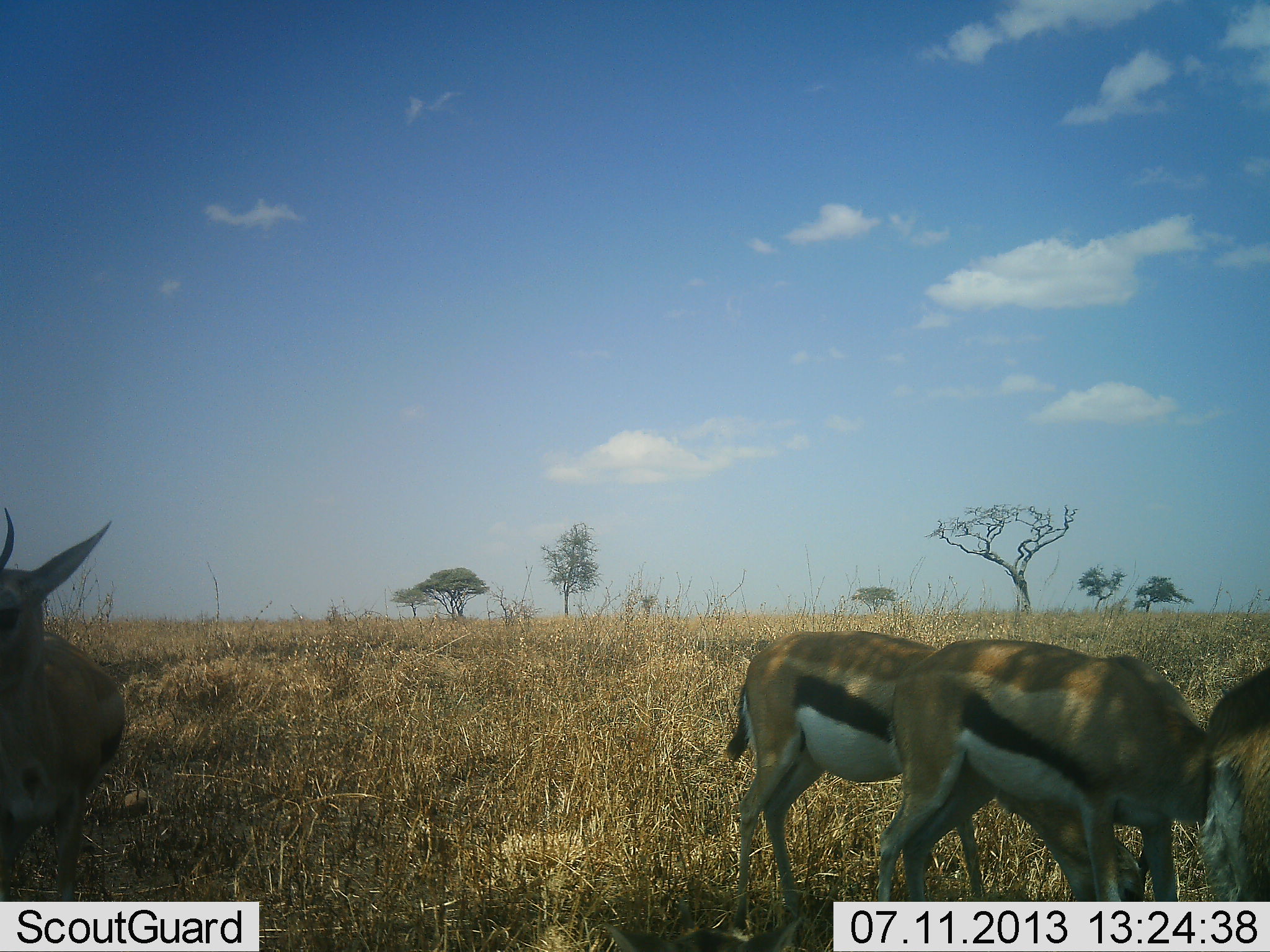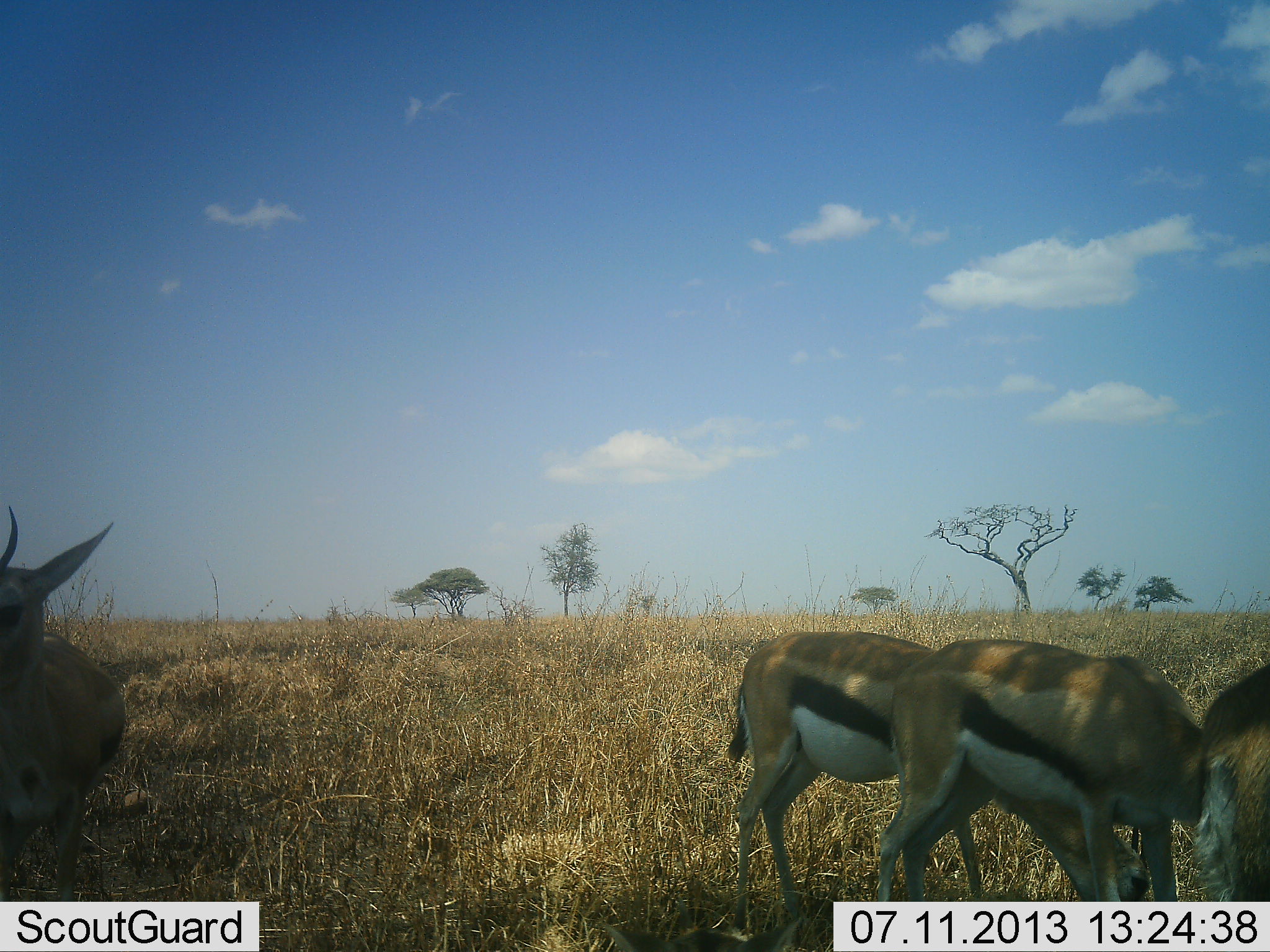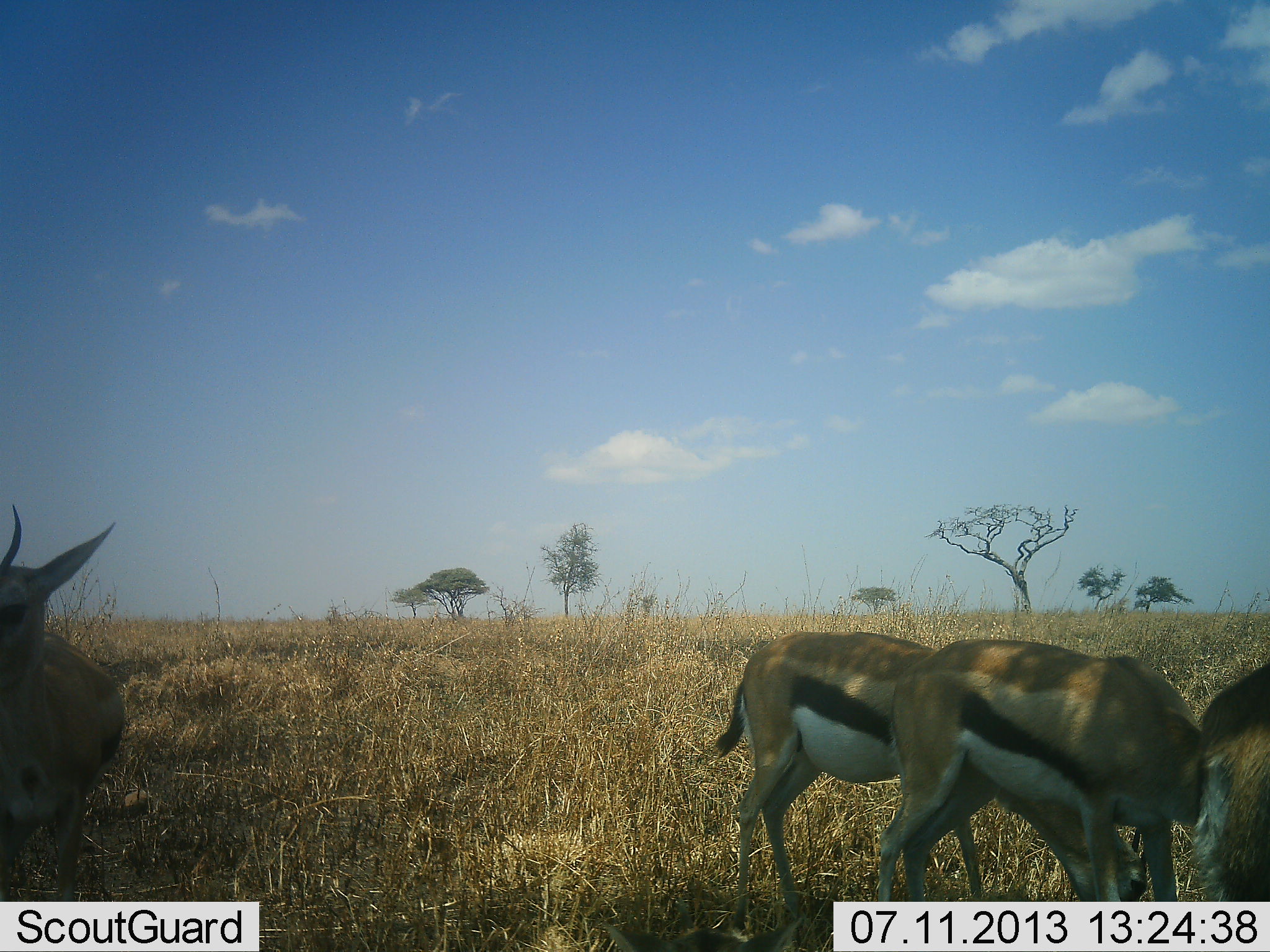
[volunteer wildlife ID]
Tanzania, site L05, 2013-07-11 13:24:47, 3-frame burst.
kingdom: Animalia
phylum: Chordata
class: Mammalia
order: Artiodactyla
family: Bovidae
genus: Eudorcas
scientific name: Eudorcas thomsonii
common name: thomson's gazelle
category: gazellethomsons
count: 4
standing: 58%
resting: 4%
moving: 0%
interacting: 0%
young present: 0%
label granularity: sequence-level